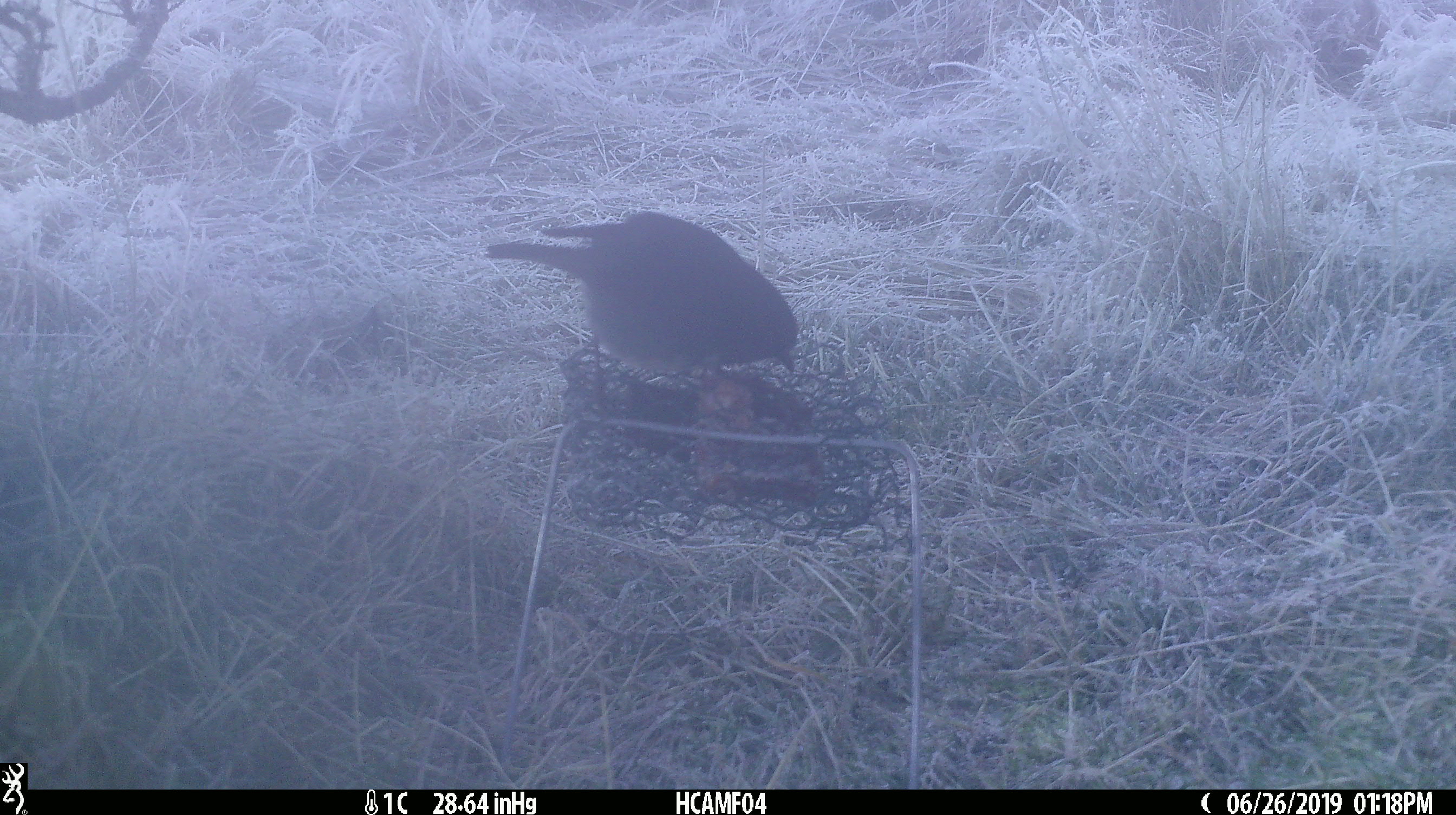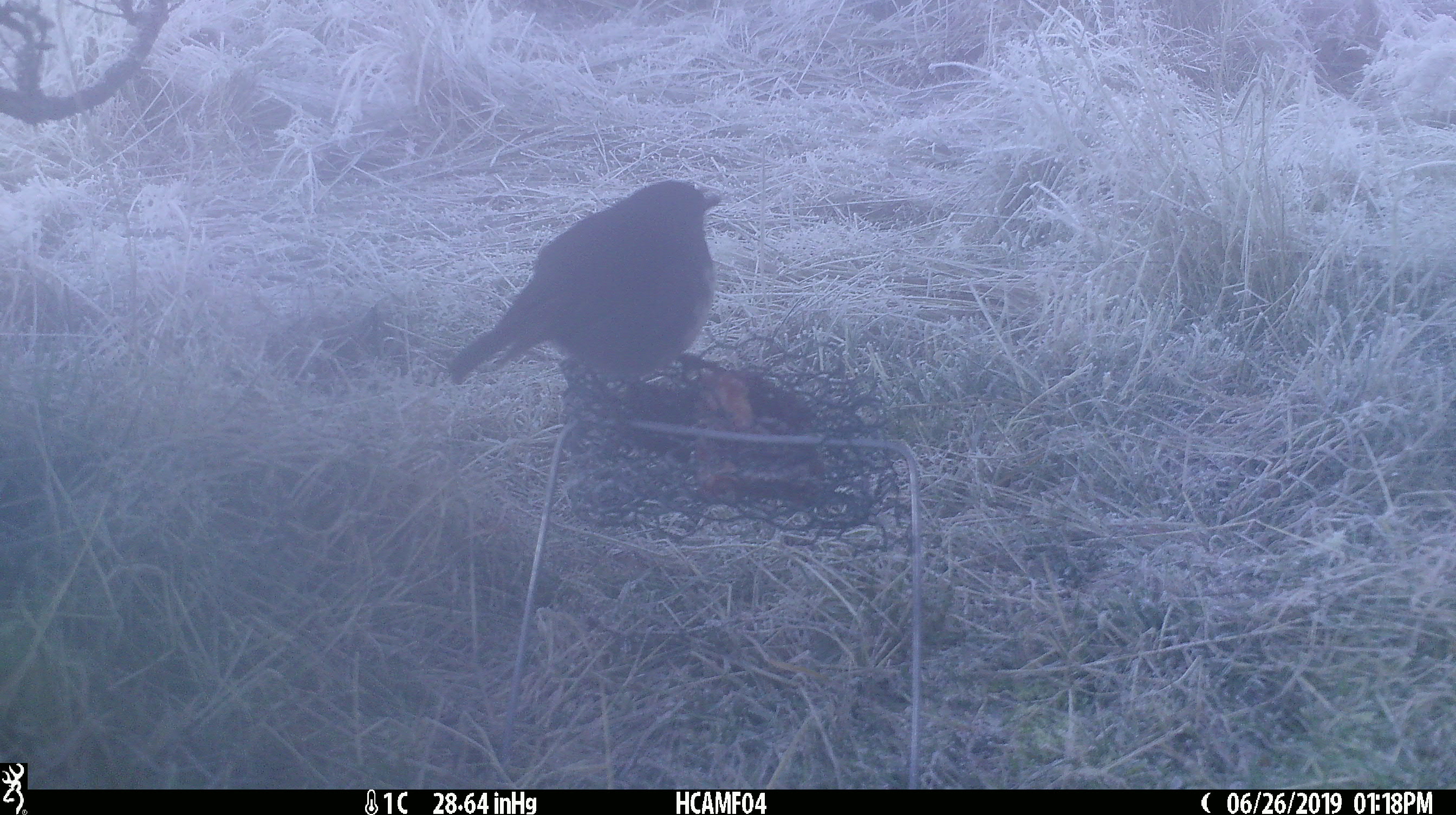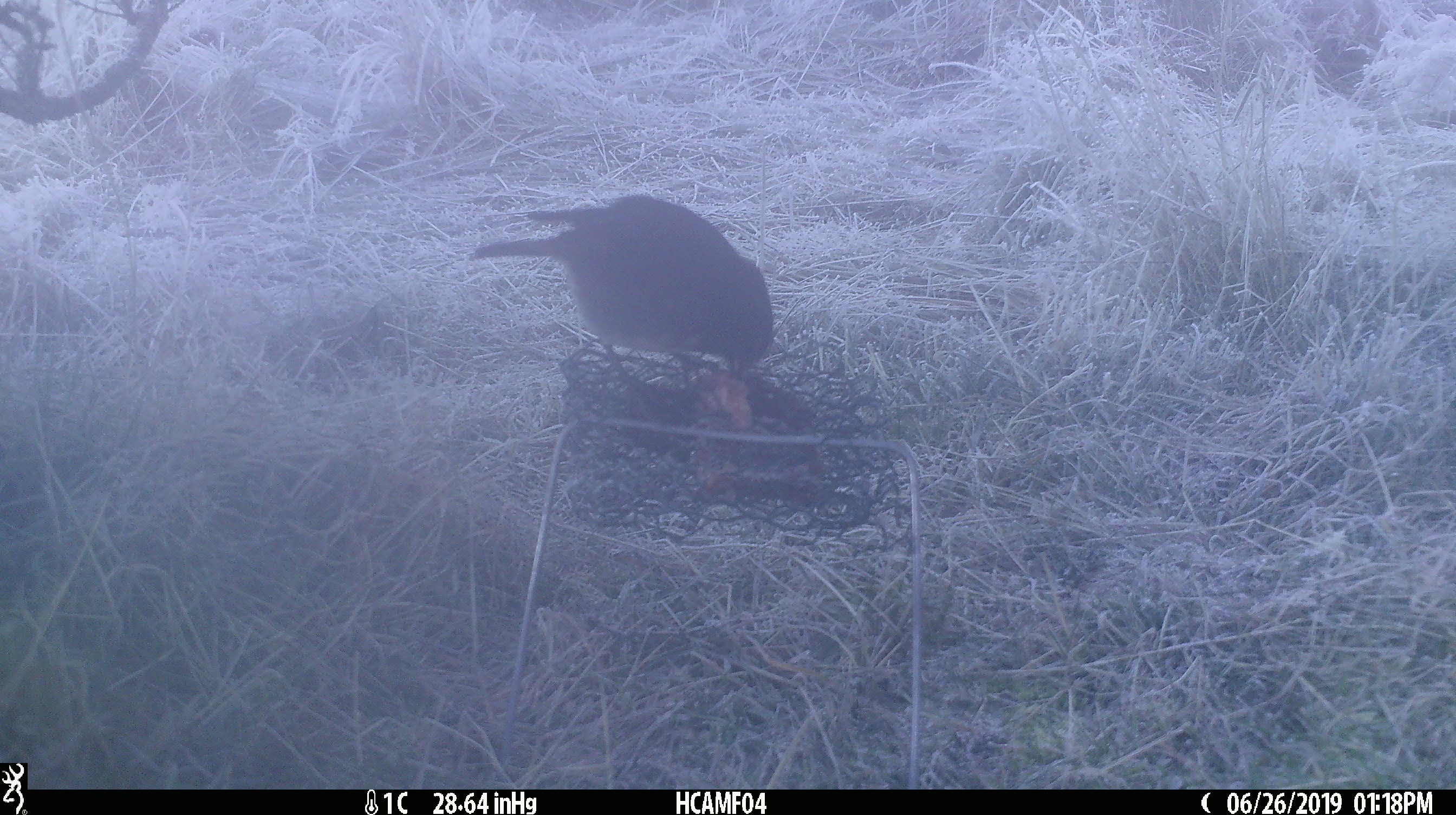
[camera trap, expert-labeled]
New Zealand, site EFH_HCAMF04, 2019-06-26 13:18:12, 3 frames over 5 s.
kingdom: Animalia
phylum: Chordata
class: Aves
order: Passeriformes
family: Petroicidae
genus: Petroica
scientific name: Petroica australis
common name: new zealand robin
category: robin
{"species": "robin (new zealand robin) (Petroica australis)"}